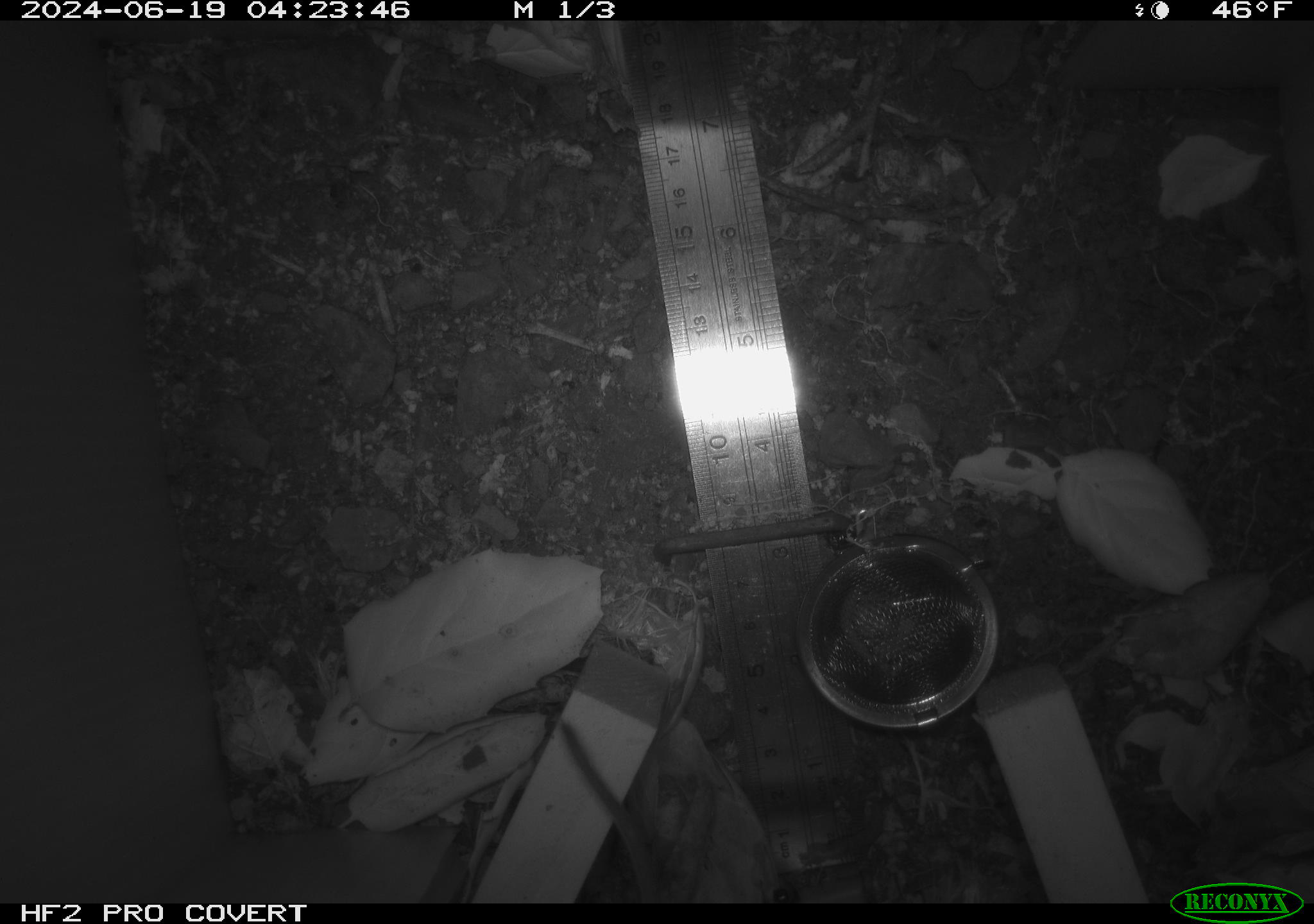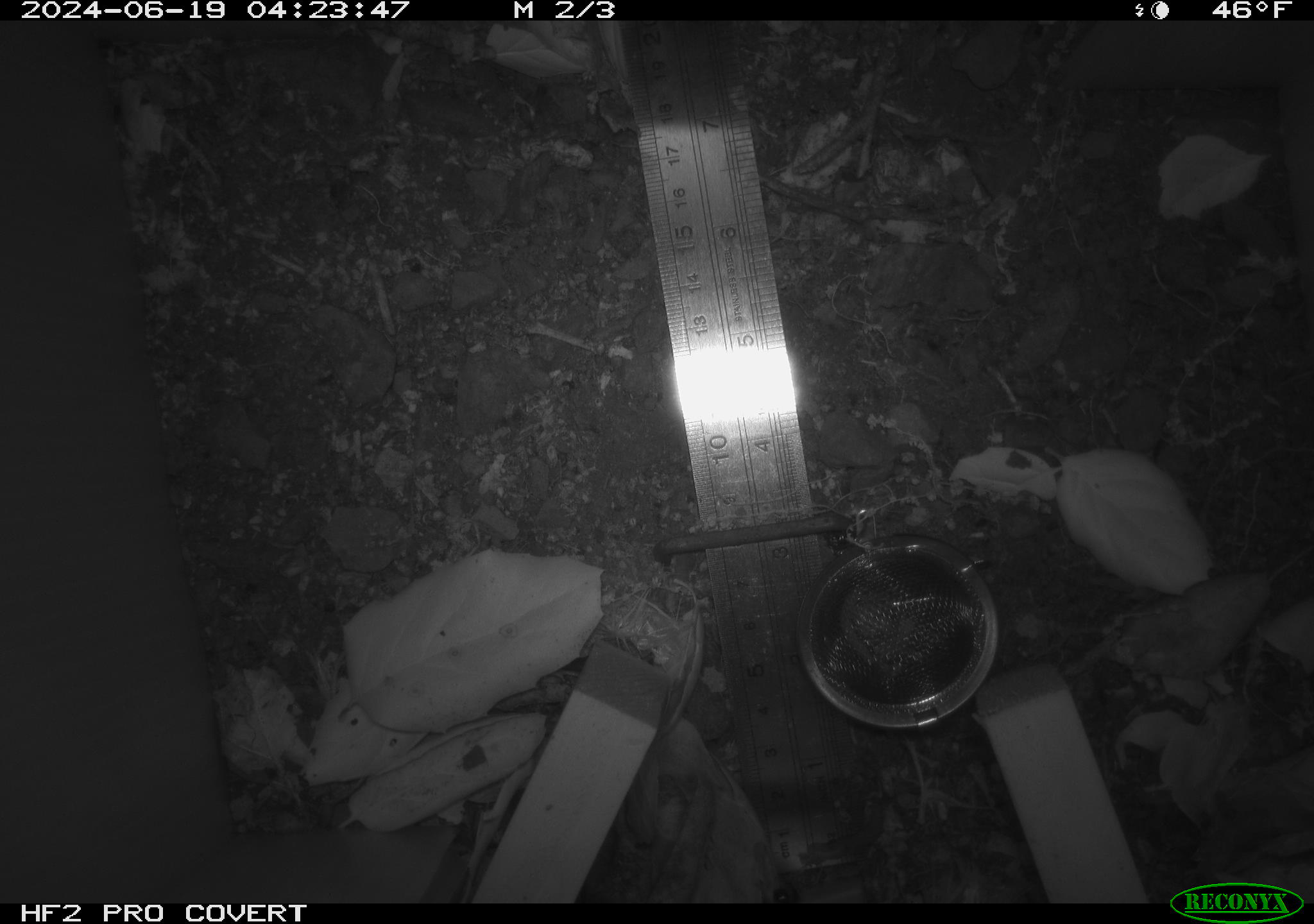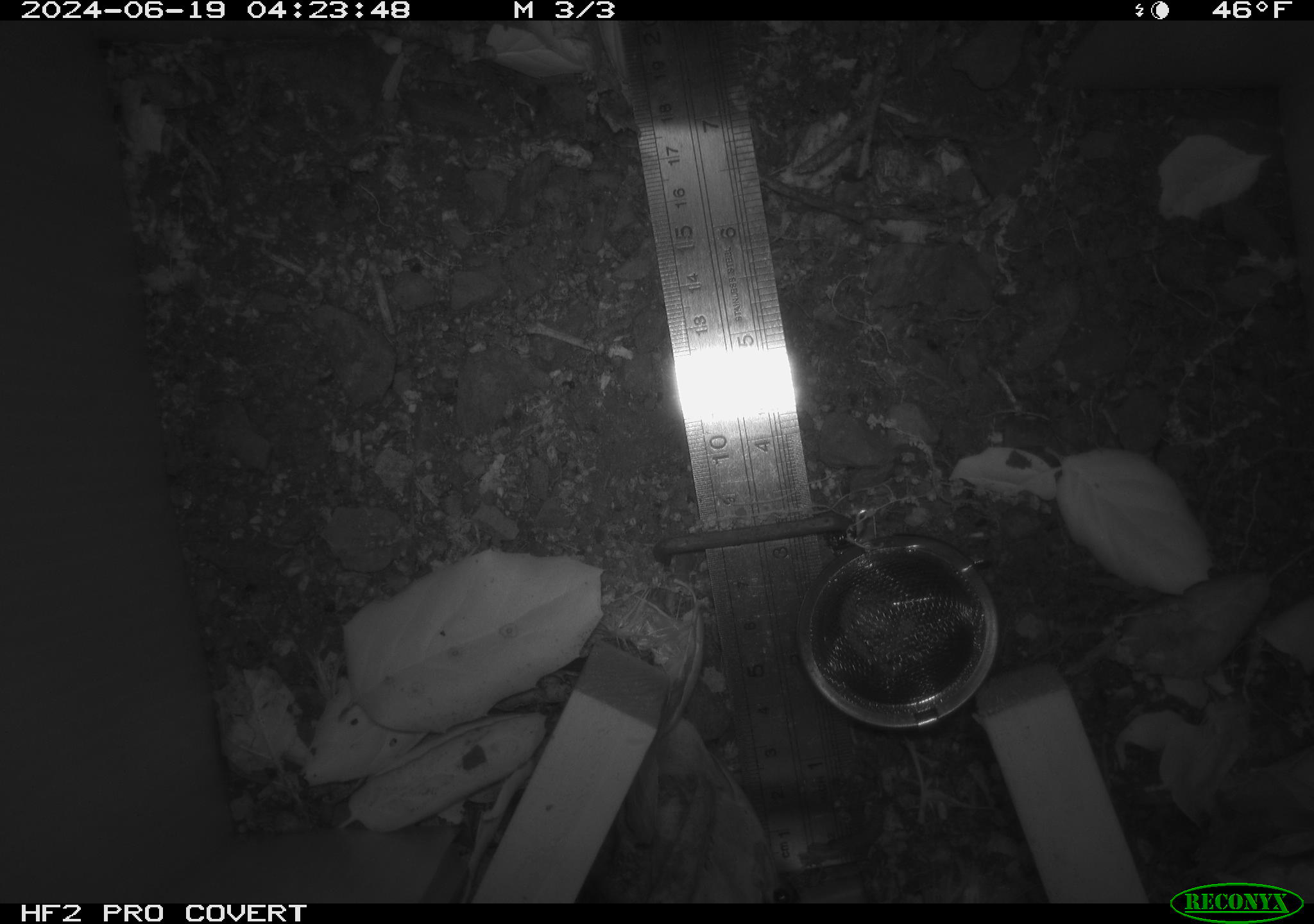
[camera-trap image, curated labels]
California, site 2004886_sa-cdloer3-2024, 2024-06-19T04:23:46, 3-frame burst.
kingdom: Animalia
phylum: Chordata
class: Mammalia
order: Rodentia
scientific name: Rodentia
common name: rodent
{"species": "rodent (Rodentia)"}